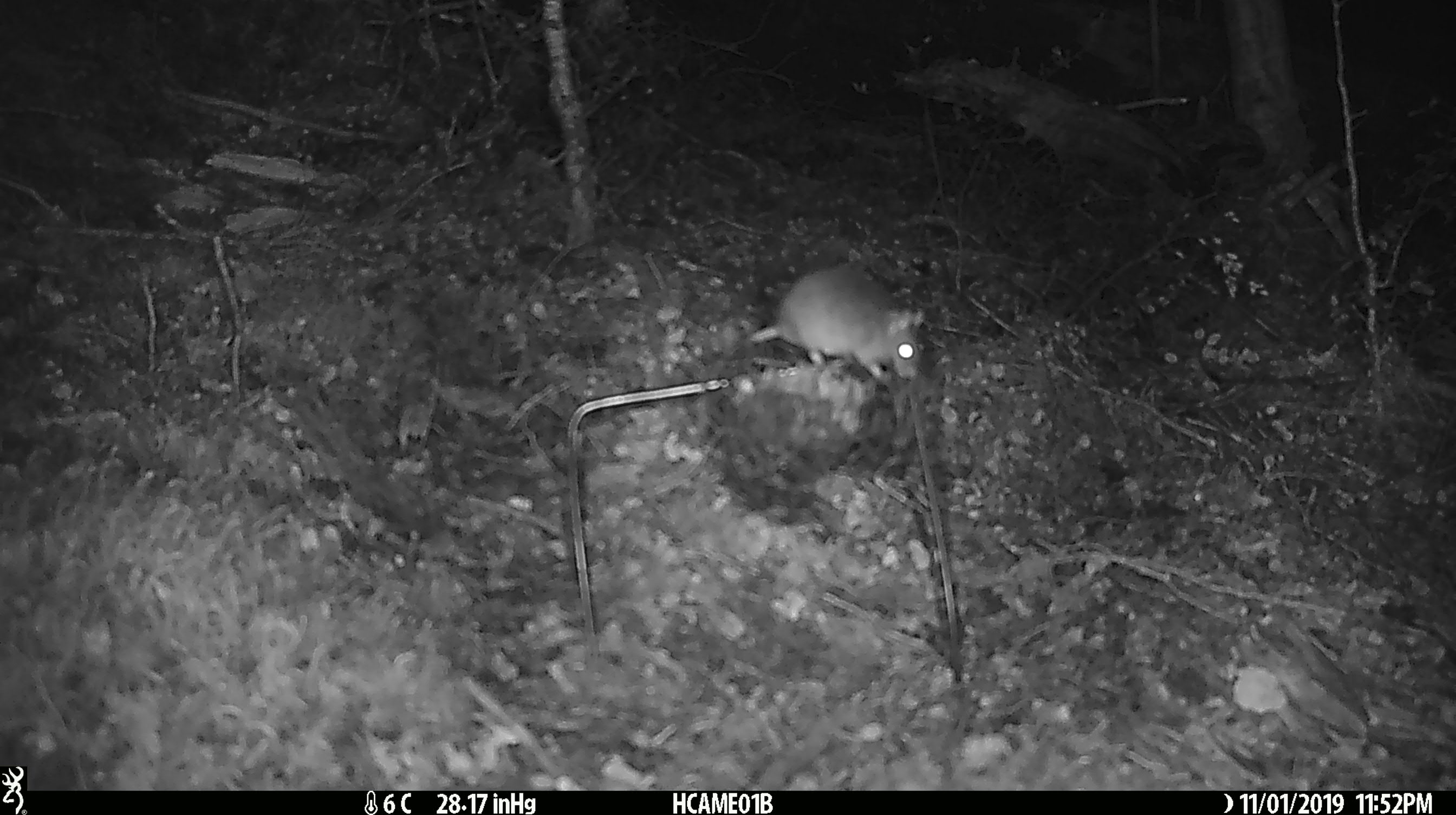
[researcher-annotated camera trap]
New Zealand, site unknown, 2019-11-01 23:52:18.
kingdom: Animalia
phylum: Chordata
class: Mammalia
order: Rodentia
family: Muridae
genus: Mus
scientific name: Mus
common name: mouse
Mouse (Mus).